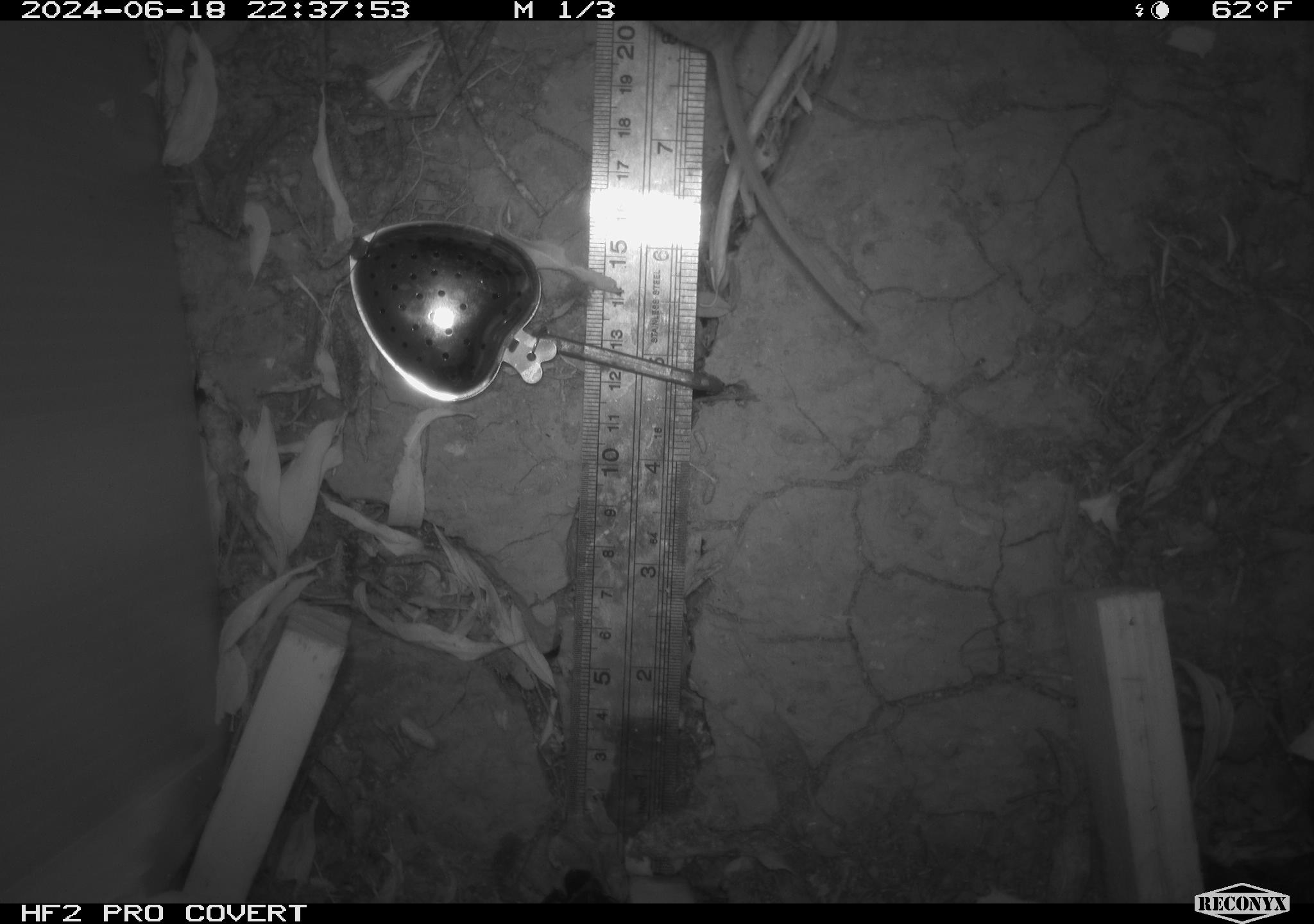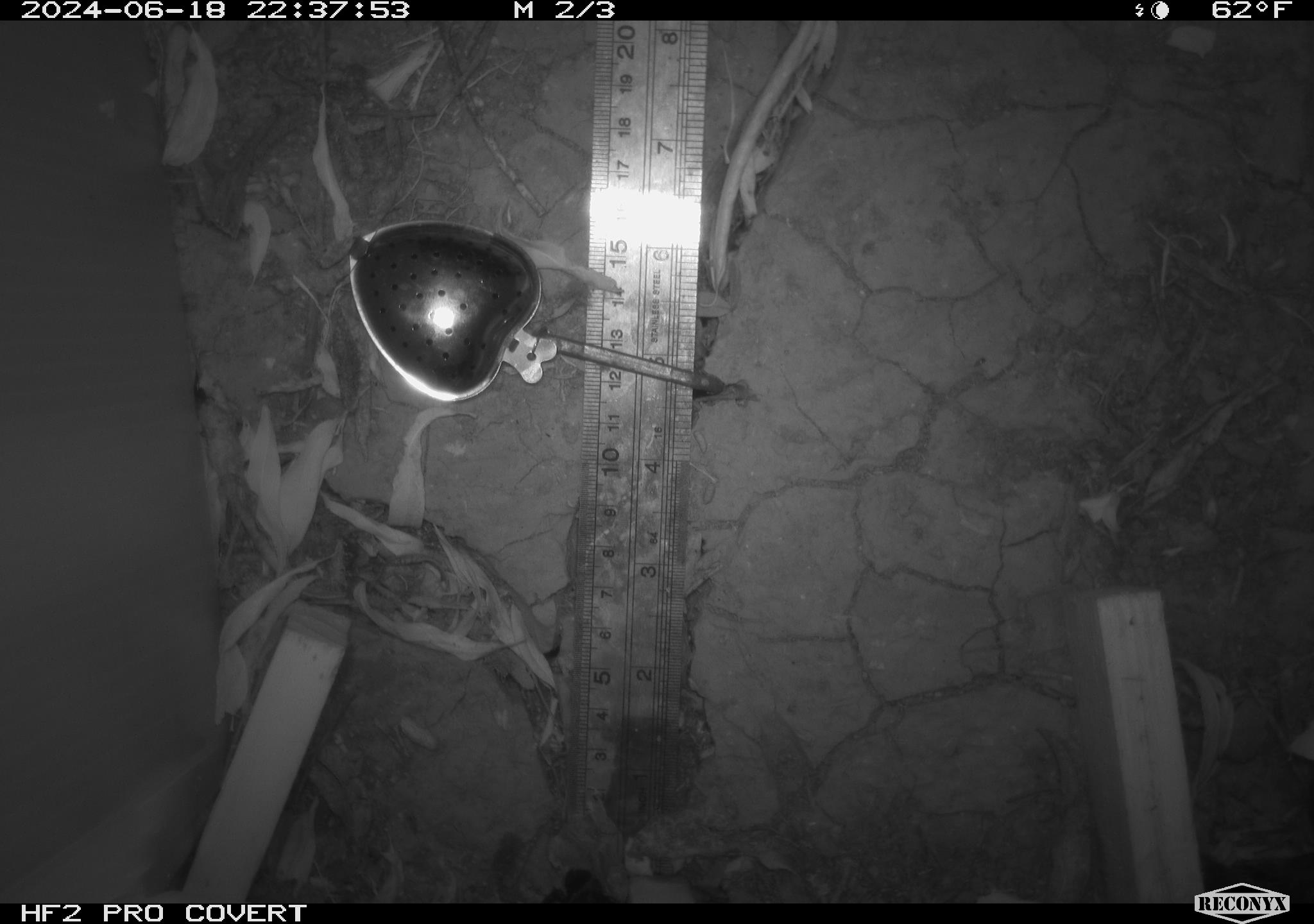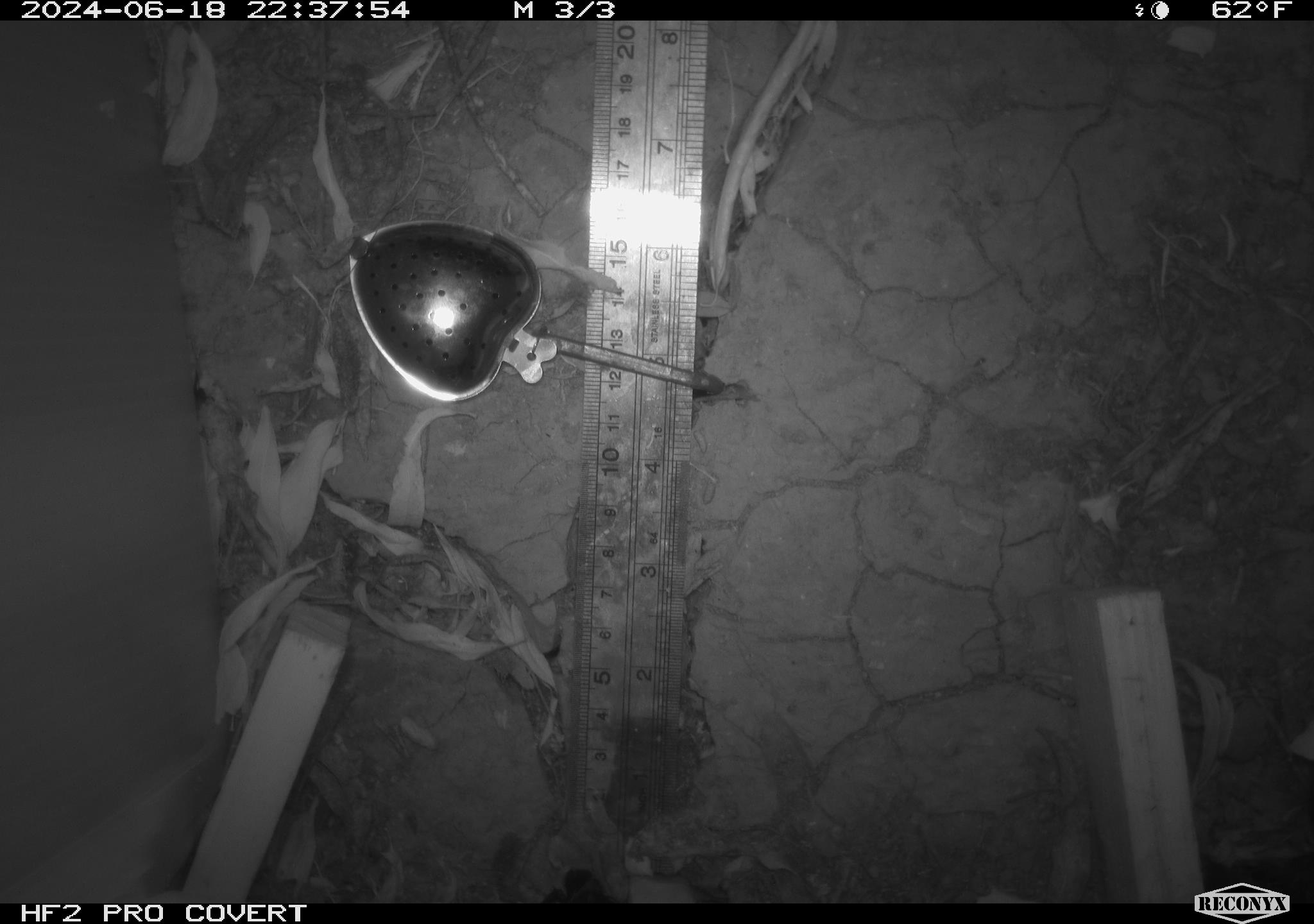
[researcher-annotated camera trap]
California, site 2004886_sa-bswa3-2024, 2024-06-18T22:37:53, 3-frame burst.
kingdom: Animalia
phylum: Chordata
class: Mammalia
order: Rodentia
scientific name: Rodentia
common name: mouse species